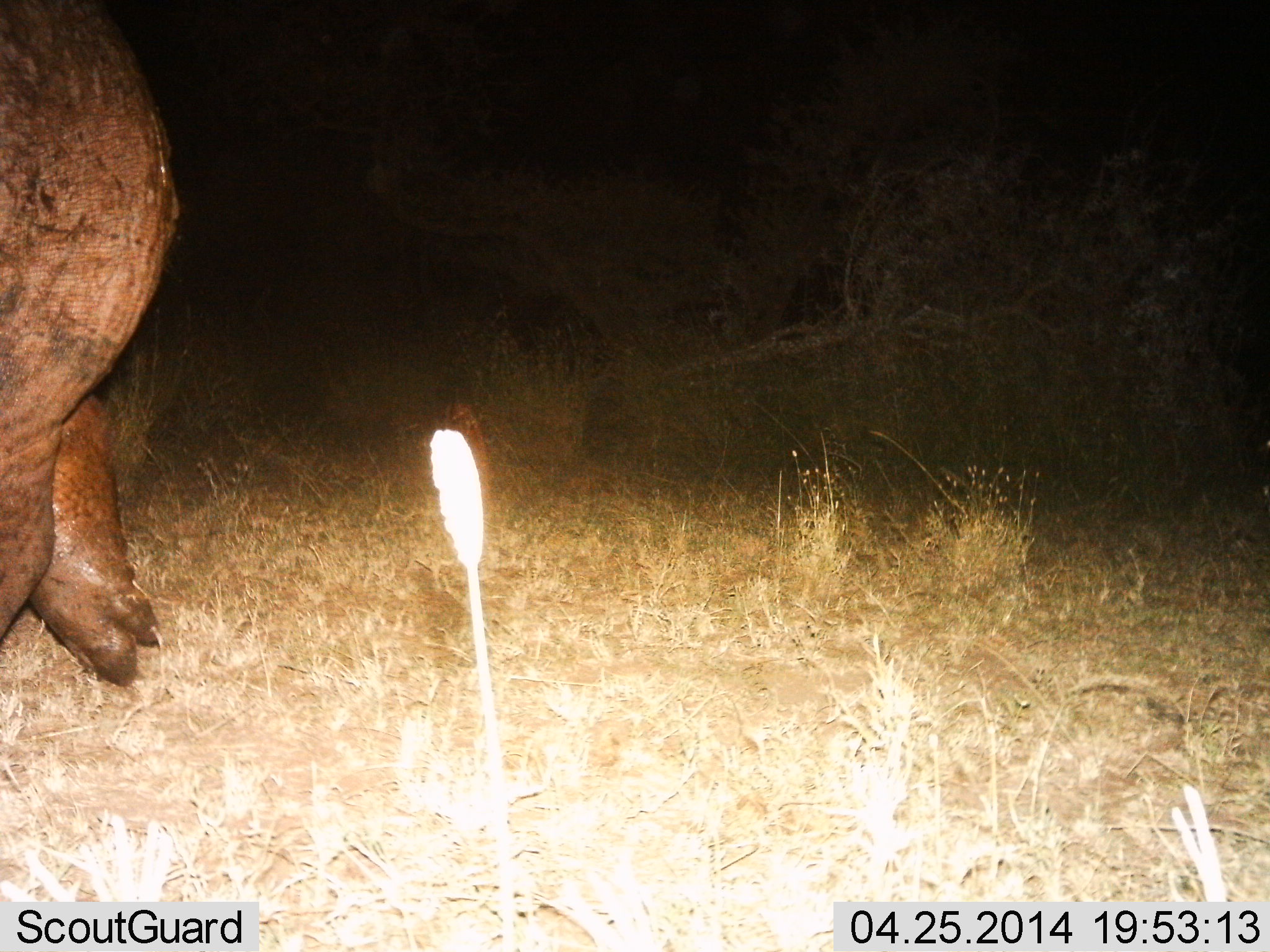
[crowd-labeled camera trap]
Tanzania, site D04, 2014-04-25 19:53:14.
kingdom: Animalia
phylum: Chordata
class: Mammalia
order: Artiodactyla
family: Hippopotamidae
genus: Hippopotamus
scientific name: Hippopotamus amphibius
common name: hippopotamus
Hippopotamus (Hippopotamus amphibius), count 1. Behavior (volunteer vote fractions): standing 30%, resting 0%, moving 70%, interacting 0%. Young present (vote fraction): 0%. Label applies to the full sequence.